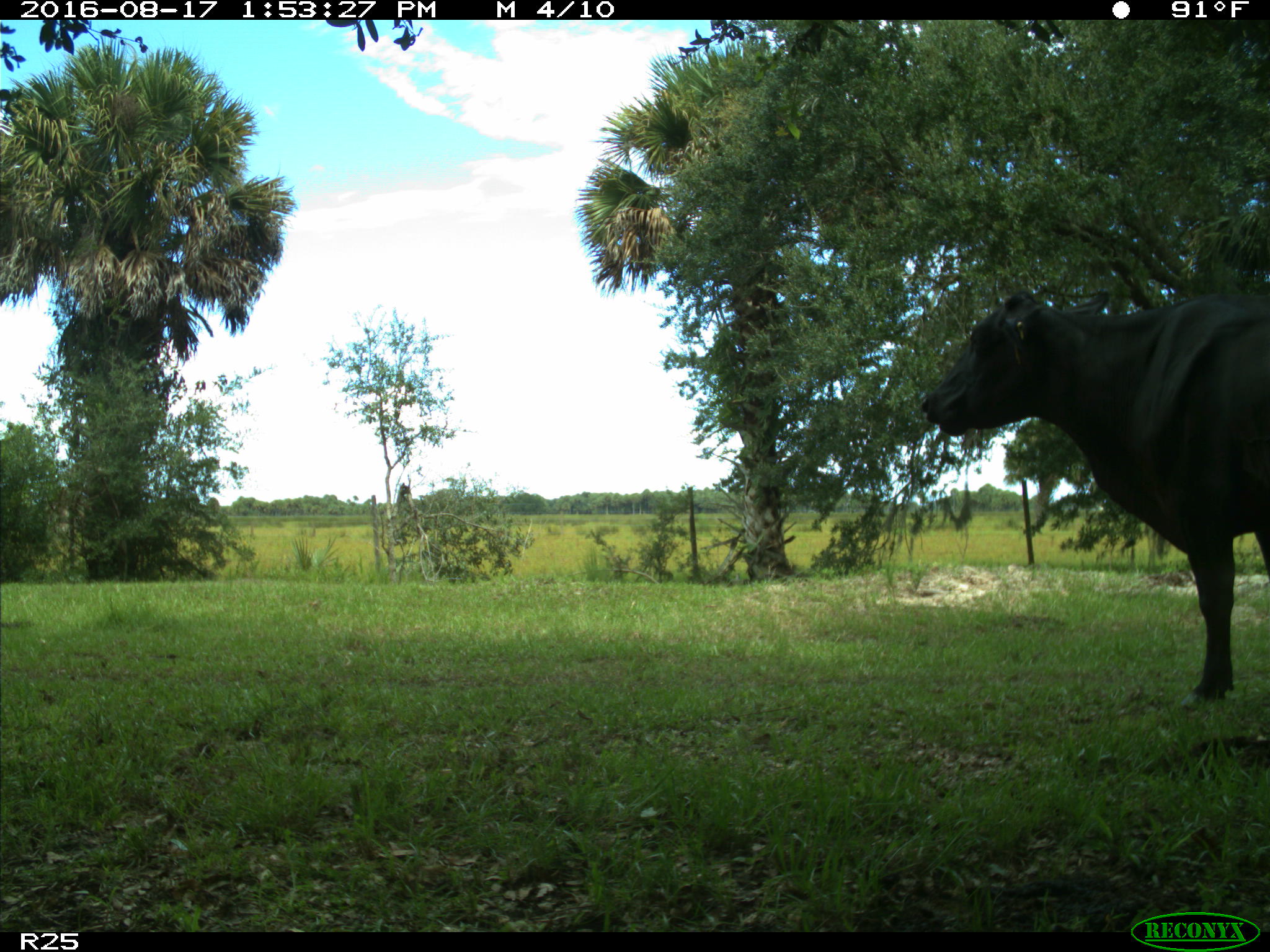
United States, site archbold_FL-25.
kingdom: Animalia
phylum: Chordata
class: Mammalia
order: Artiodactyla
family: Bovidae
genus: Bos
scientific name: Bos taurus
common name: domestic cow